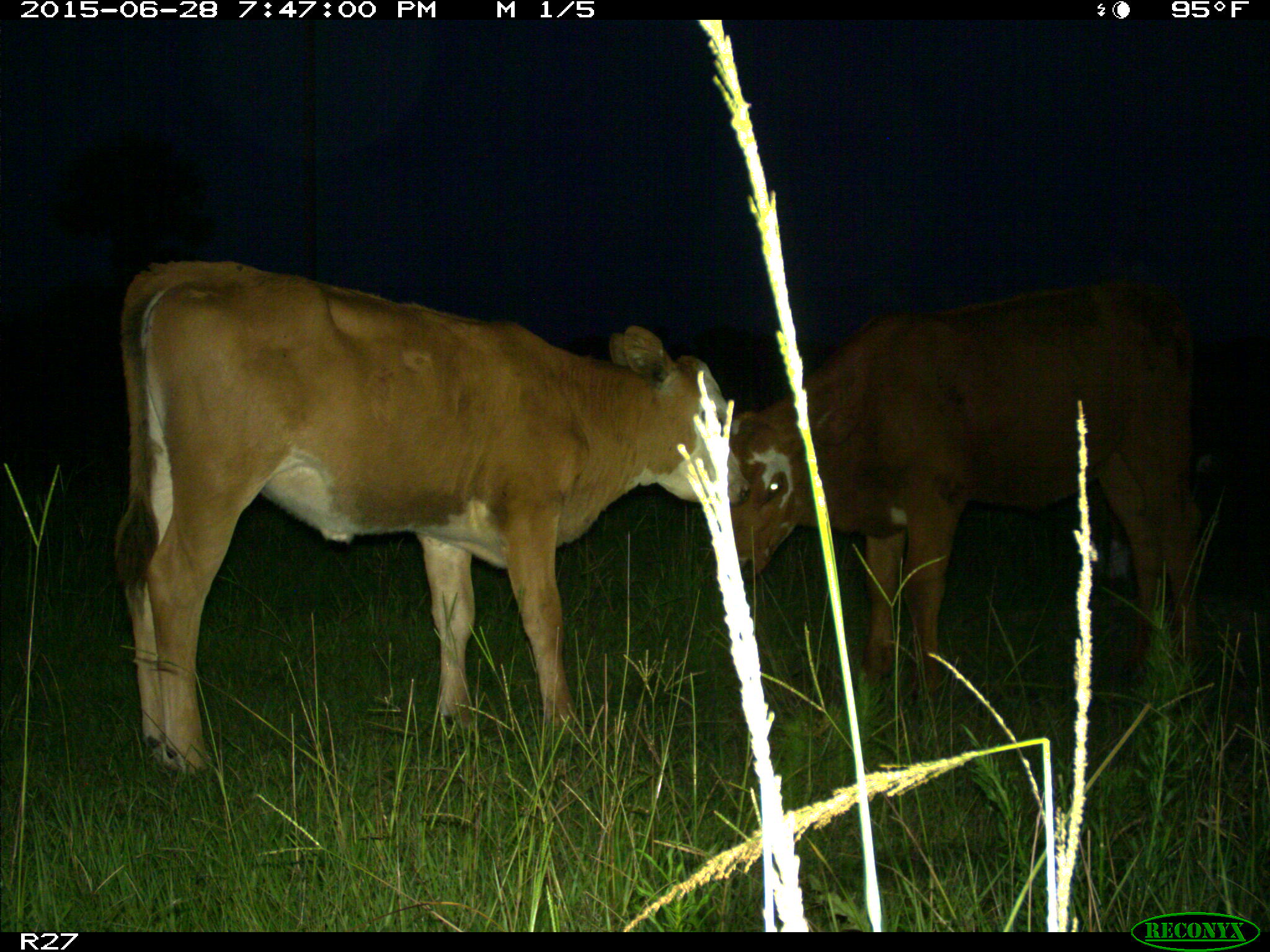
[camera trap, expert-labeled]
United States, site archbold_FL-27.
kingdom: Animalia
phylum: Chordata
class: Mammalia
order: Artiodactyla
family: Bovidae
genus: Bos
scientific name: Bos taurus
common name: domestic cow